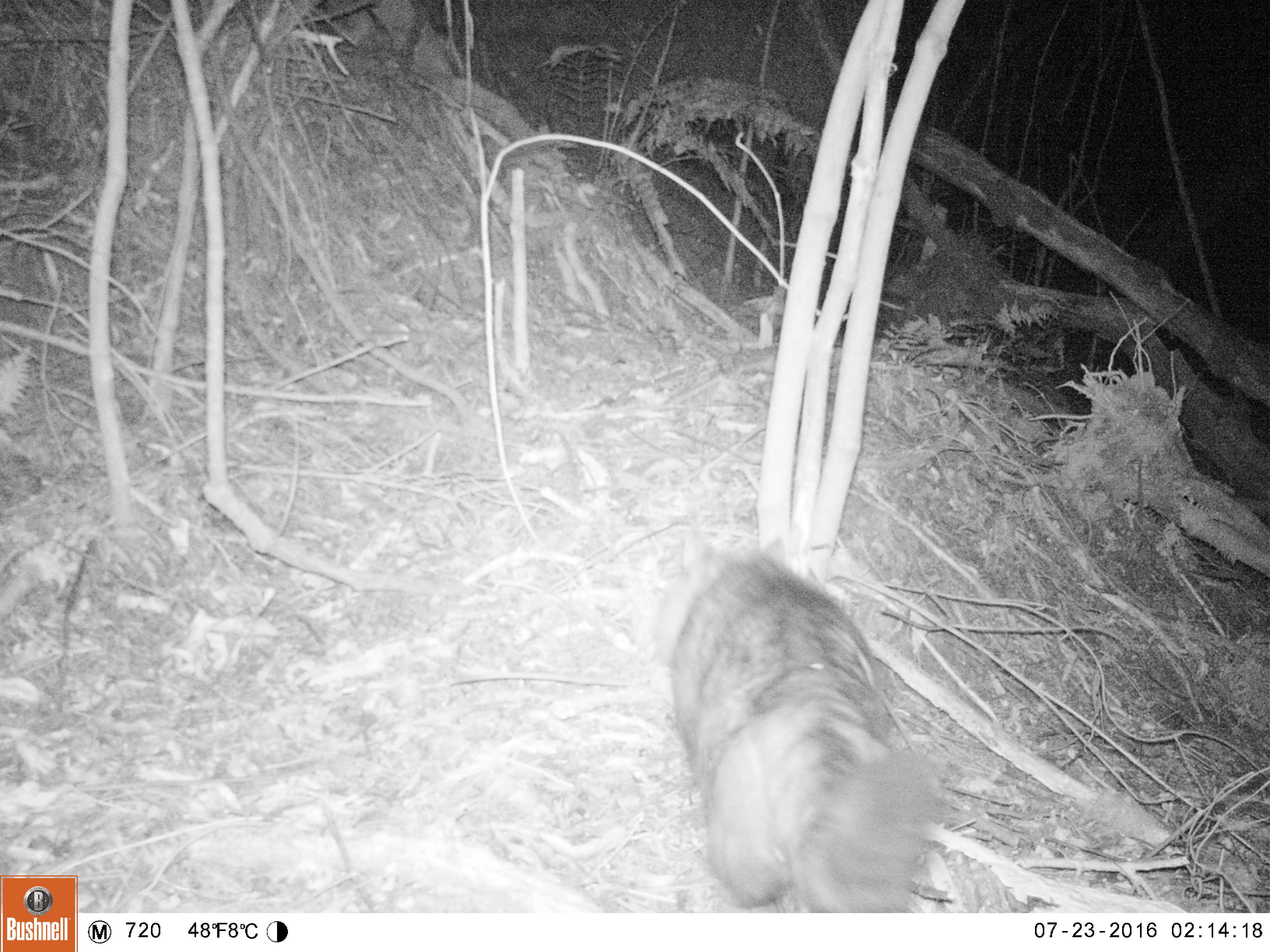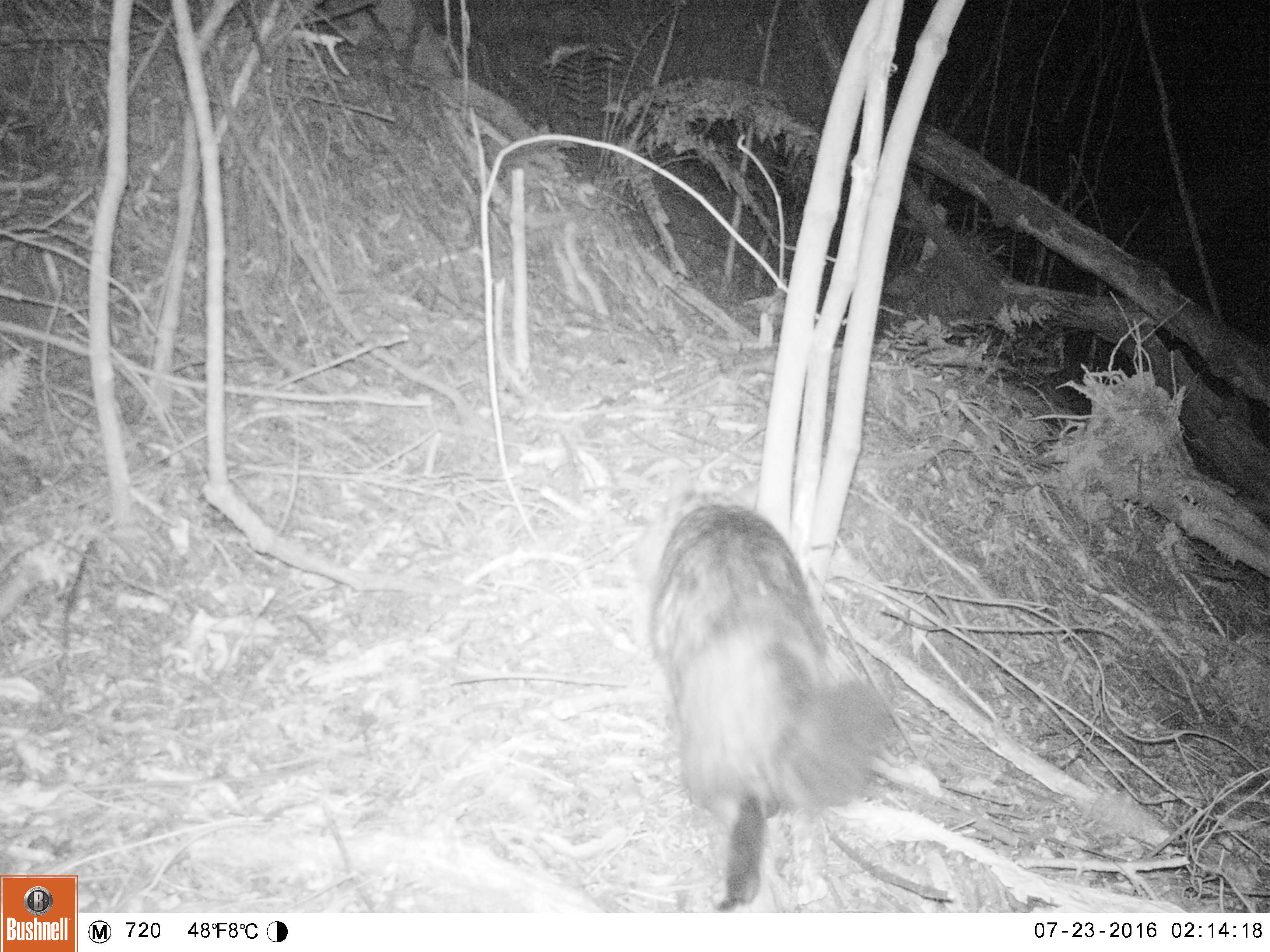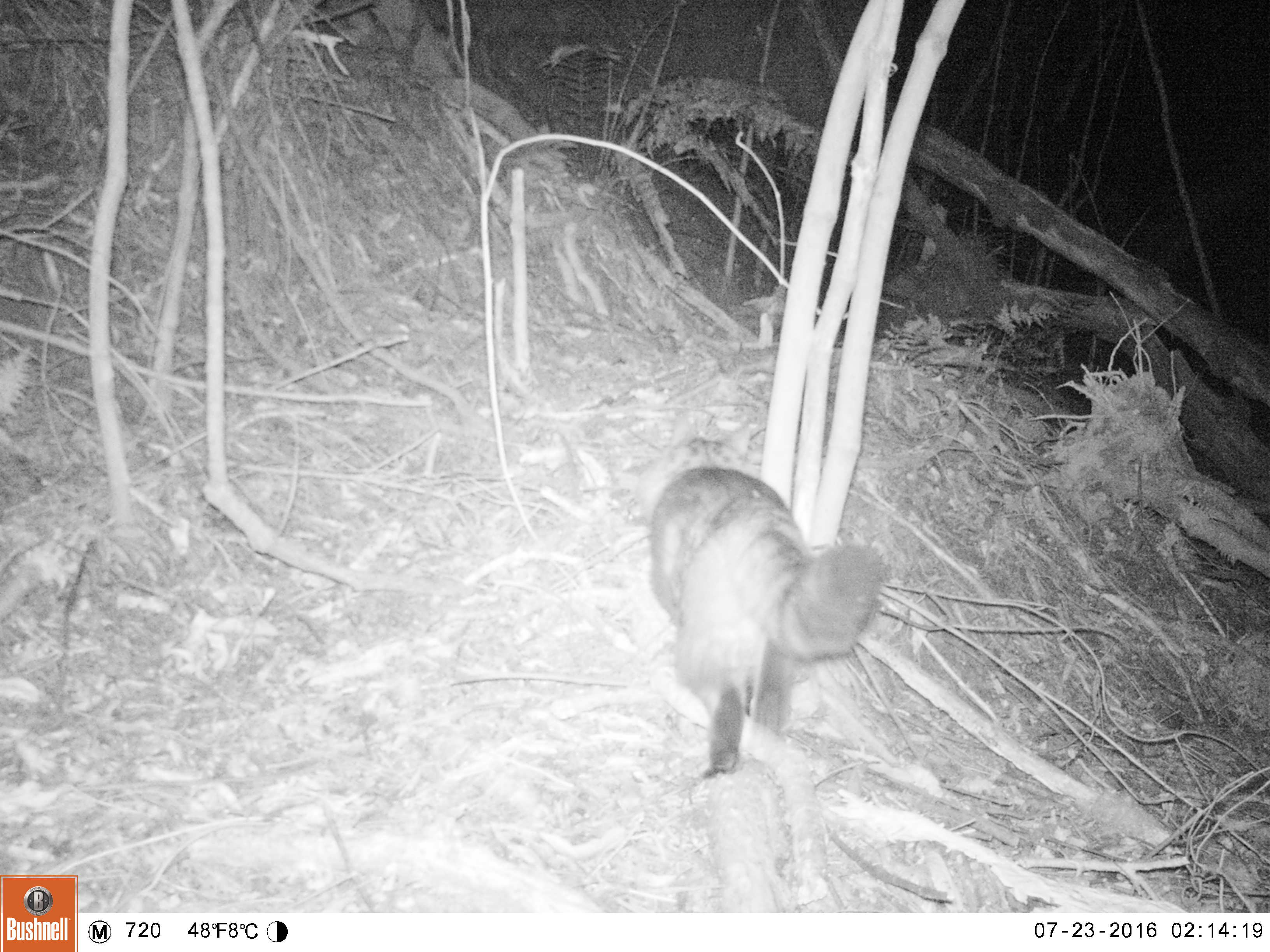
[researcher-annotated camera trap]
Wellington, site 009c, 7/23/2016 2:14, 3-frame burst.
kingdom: Animalia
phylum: Chordata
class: Mammalia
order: Carnivora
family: Felidae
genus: Felis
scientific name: Felis catus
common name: cat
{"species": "cat (Felis catus)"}